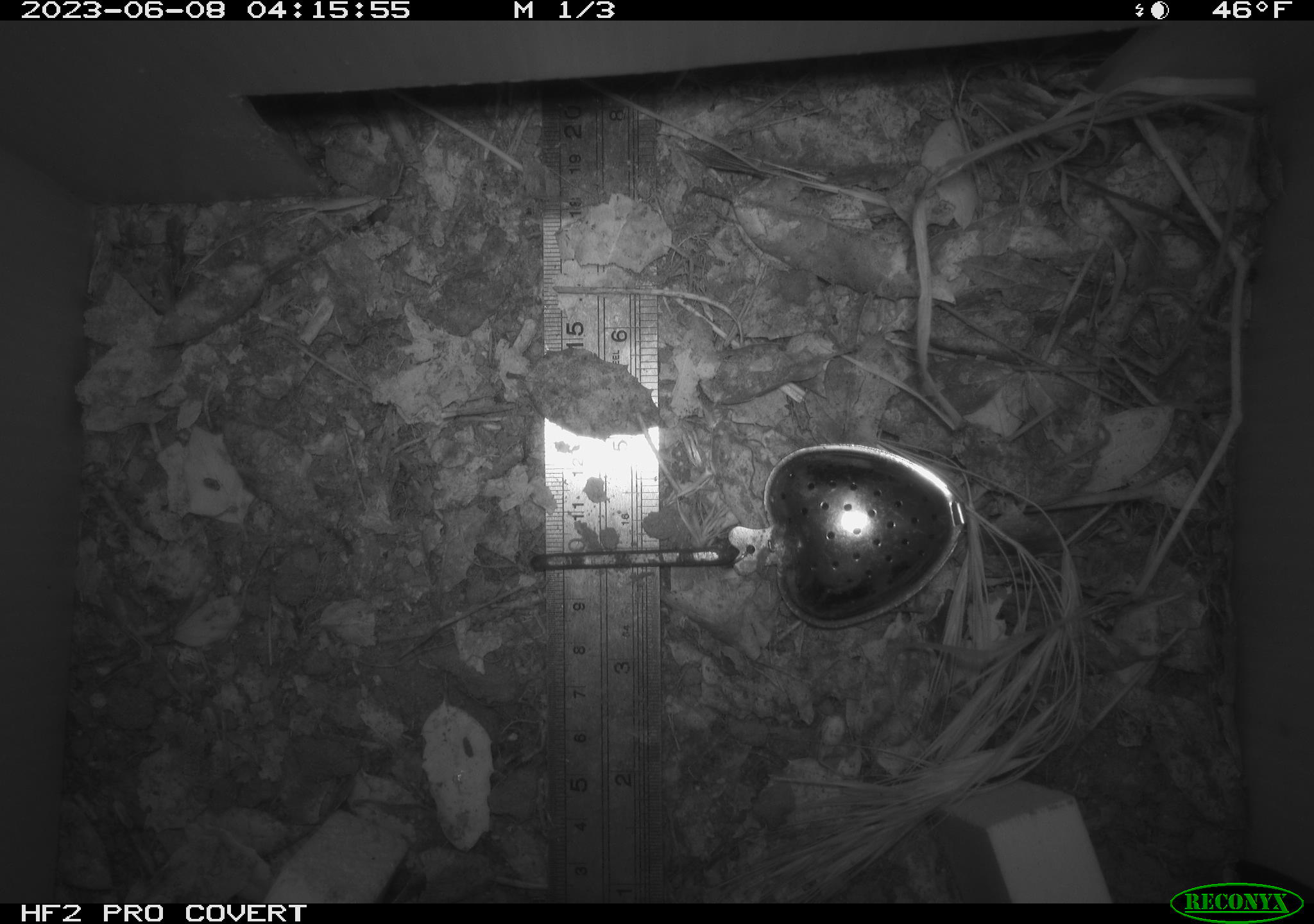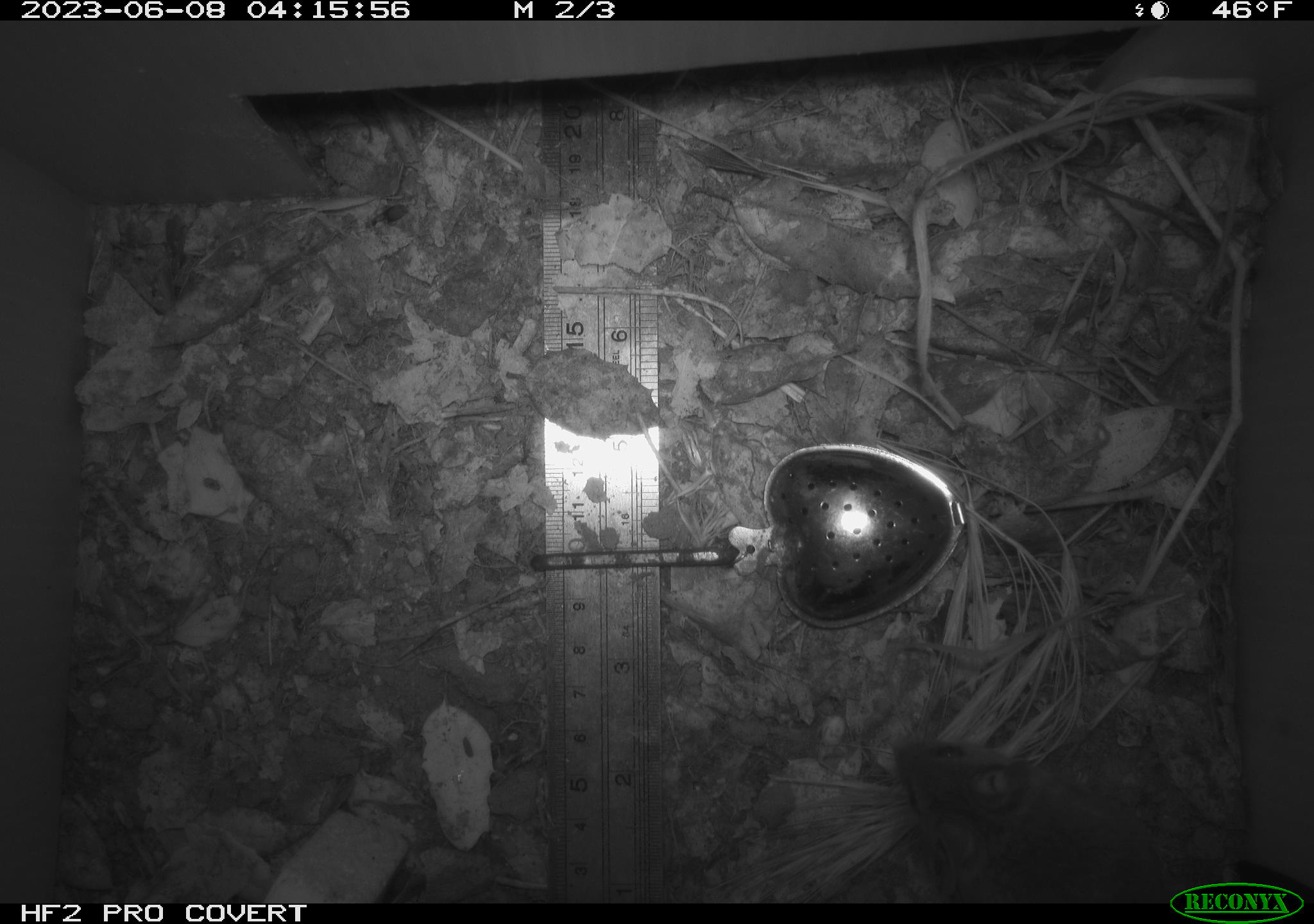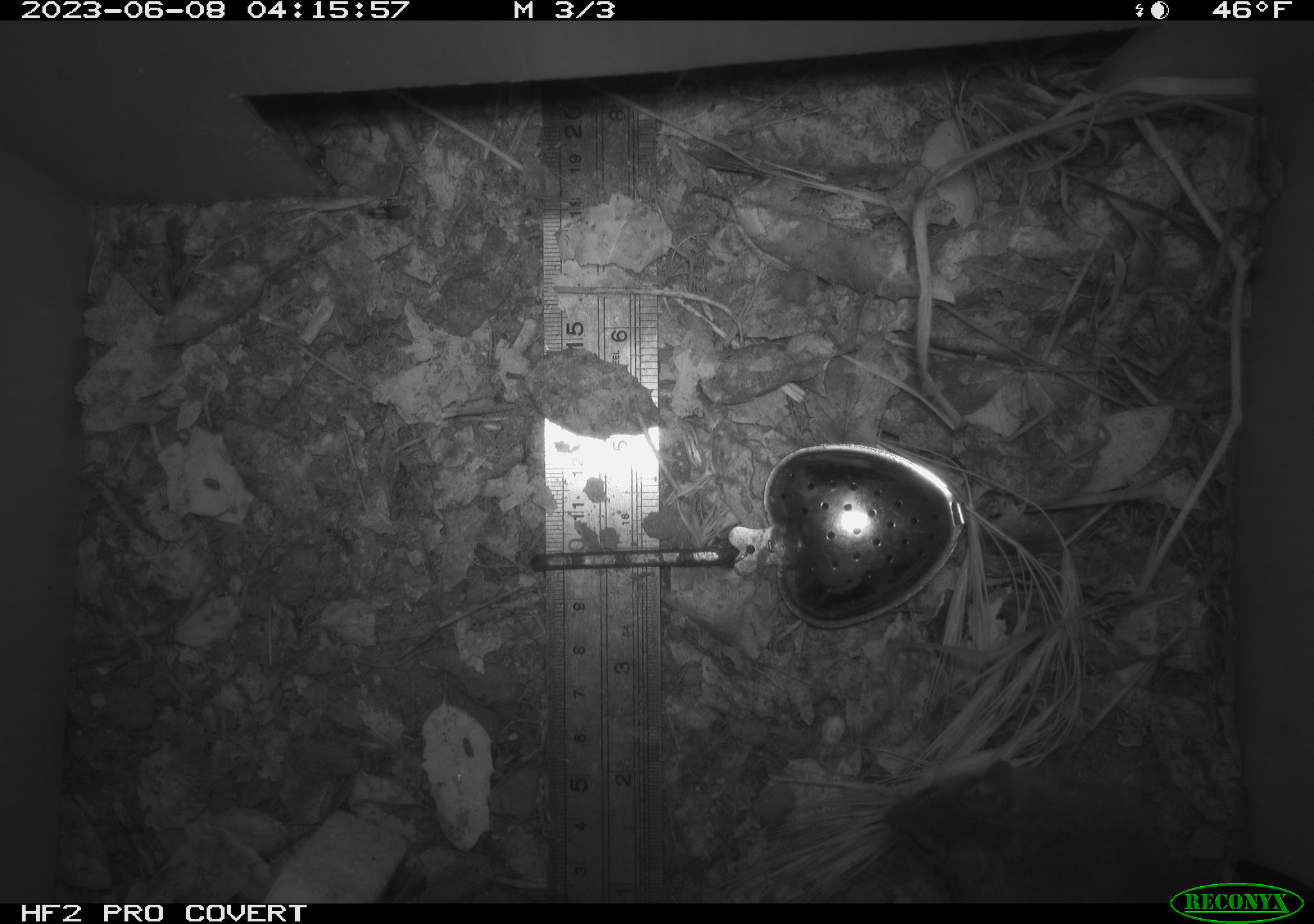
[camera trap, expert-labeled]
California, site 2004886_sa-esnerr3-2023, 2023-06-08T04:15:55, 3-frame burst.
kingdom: Animalia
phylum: Chordata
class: Mammalia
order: Rodentia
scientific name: Rodentia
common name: mouse species